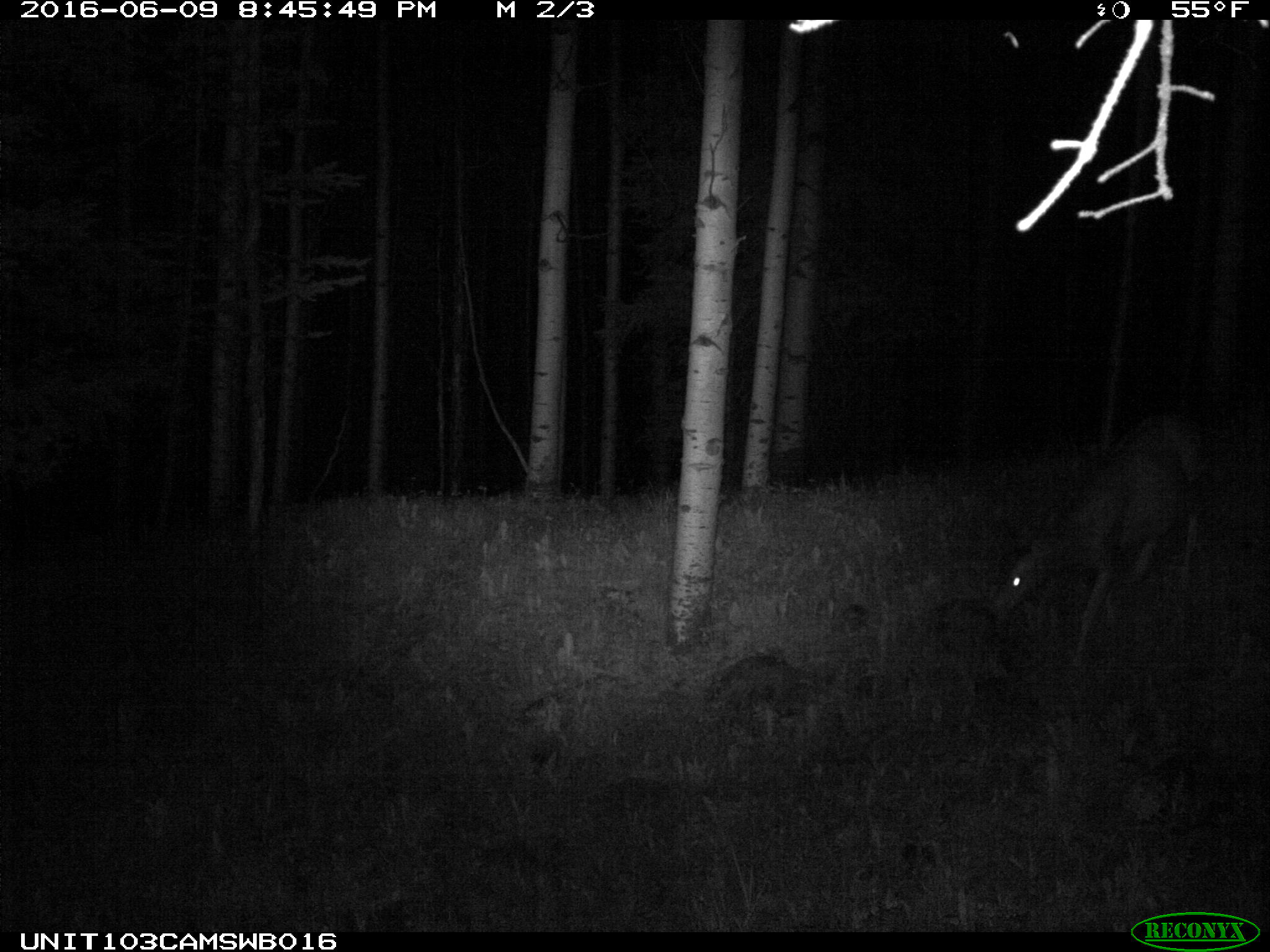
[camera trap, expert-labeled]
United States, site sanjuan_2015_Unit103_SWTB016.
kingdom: Animalia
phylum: Chordata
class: Mammalia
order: Artiodactyla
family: Cervidae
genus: Odocoileus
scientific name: Odocoileus hemionus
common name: mule deer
Odocoileus hemionus (mule deer).